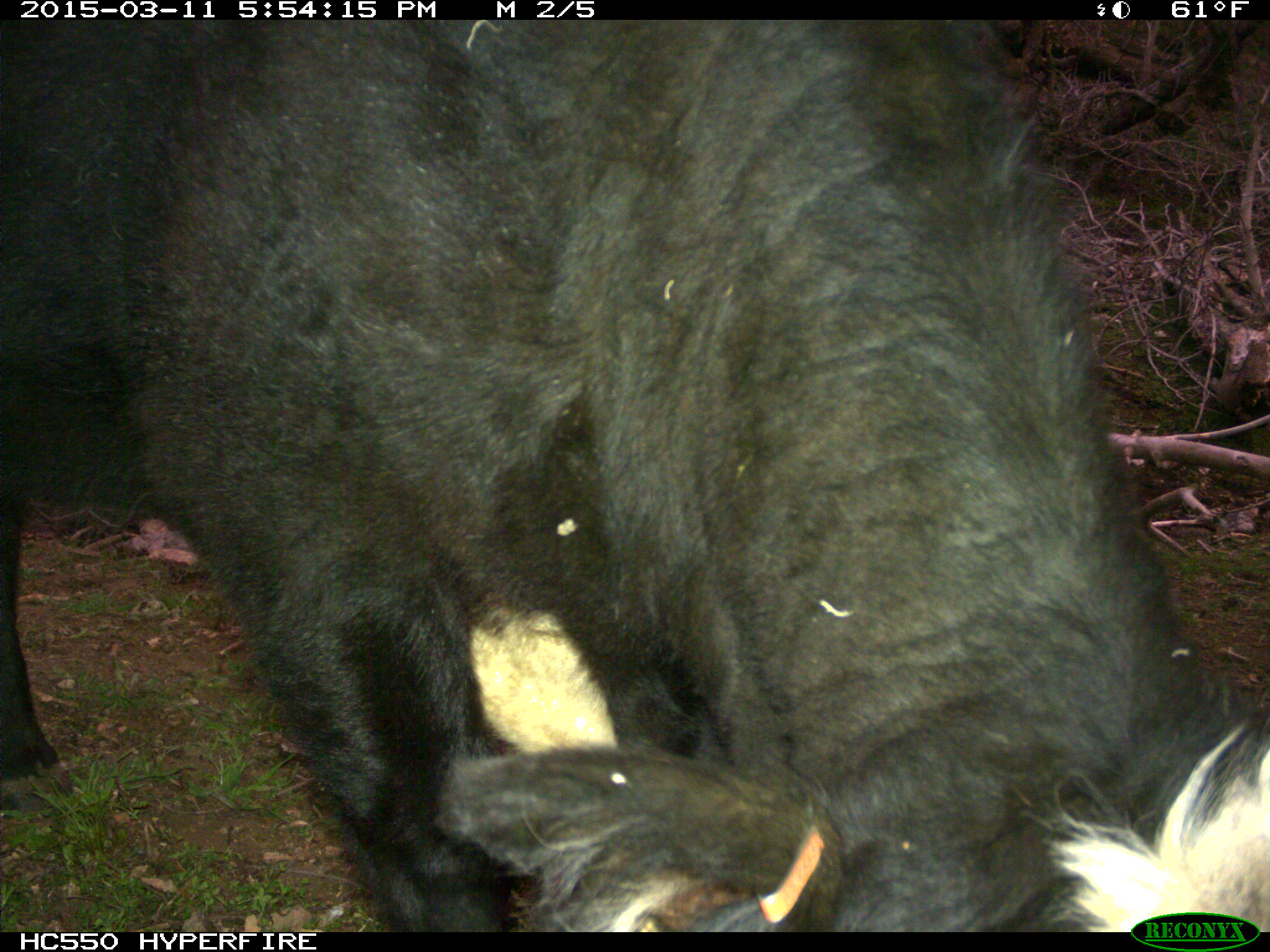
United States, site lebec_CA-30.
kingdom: Animalia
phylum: Chordata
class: Mammalia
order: Artiodactyla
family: Bovidae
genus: Bos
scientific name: Bos taurus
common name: domestic cow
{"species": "Bos taurus (domestic cow)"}